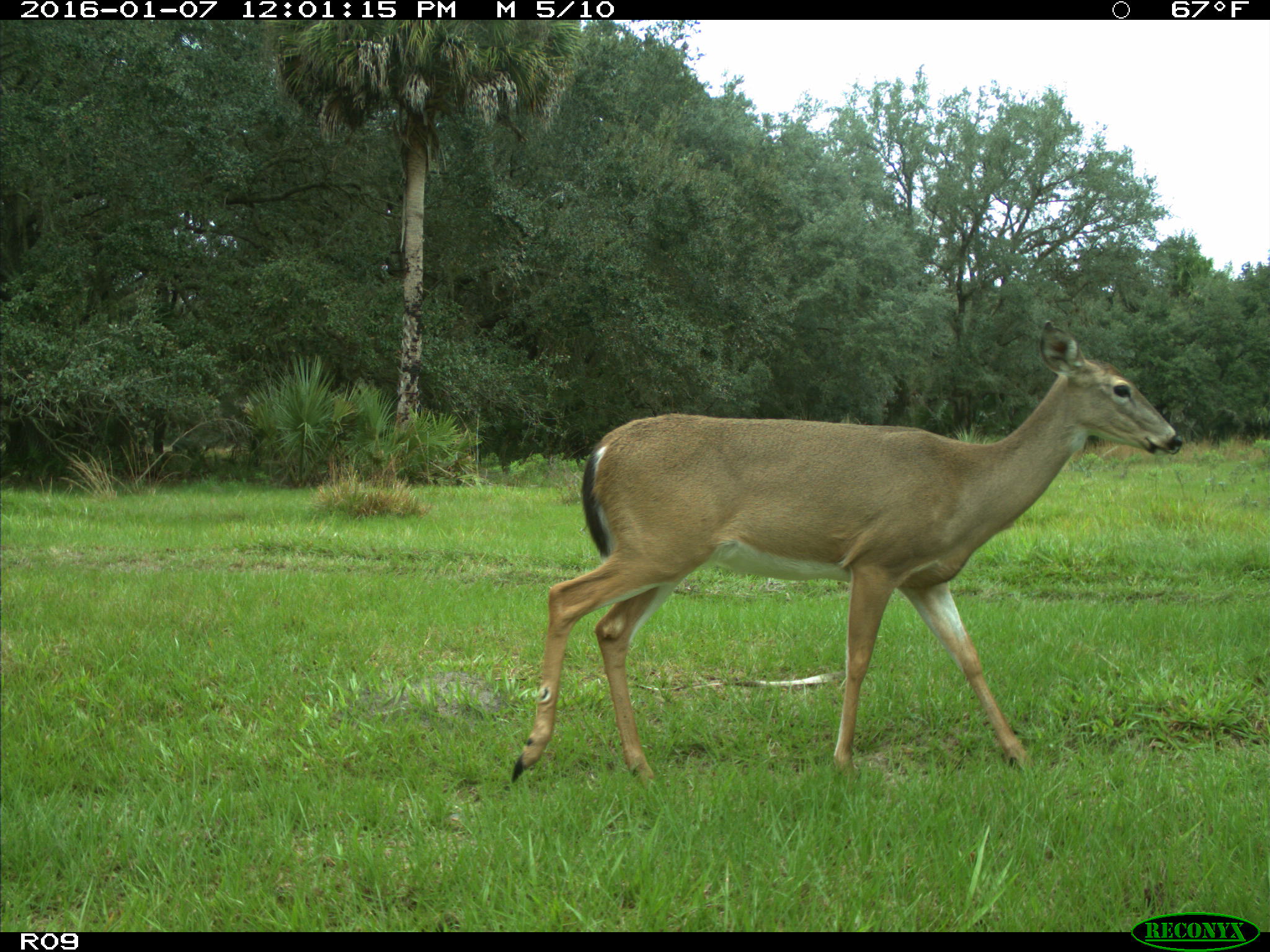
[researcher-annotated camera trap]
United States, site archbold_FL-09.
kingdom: Animalia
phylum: Chordata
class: Mammalia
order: Artiodactyla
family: Cervidae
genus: Odocoileus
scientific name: Odocoileus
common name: deer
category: unidentified deer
Unidentified deer (deer) (Odocoileus).